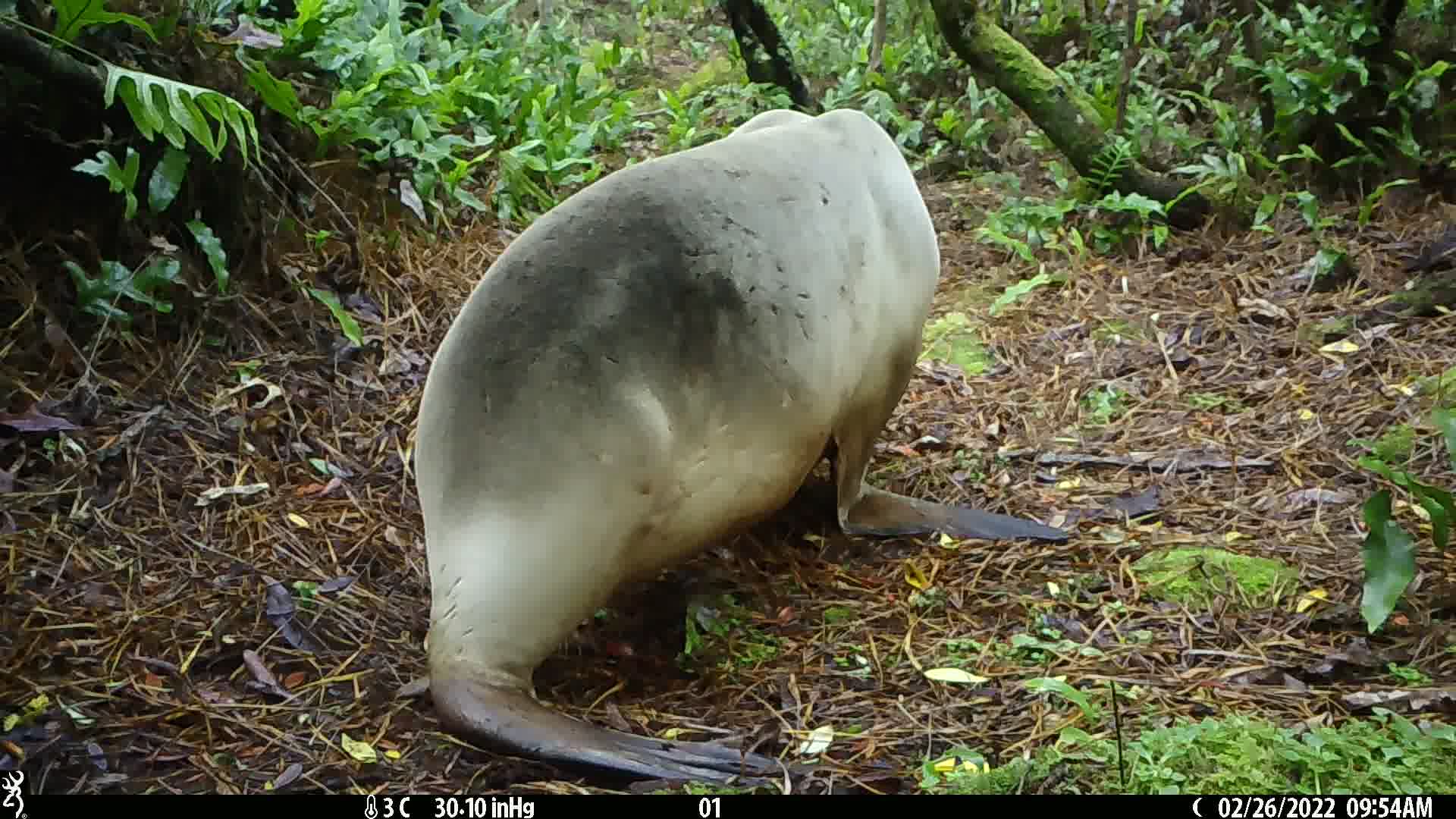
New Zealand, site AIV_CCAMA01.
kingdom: Animalia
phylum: Chordata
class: Mammalia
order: Carnivora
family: Otariidae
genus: Phocarctos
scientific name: Phocarctos hookeri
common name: new zealand sea lion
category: sealion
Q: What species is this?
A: Sealion (new zealand sea lion) (Phocarctos hookeri).